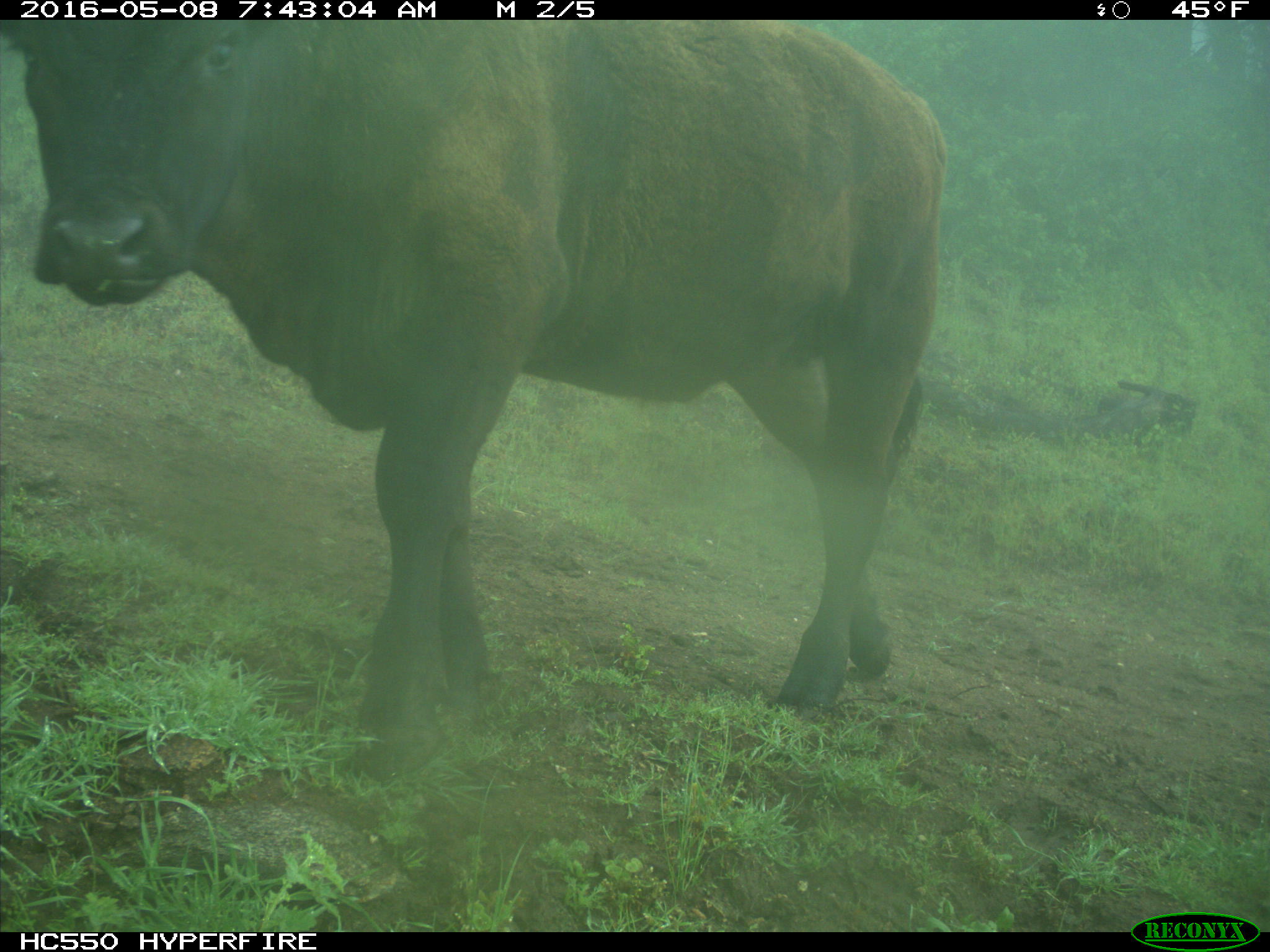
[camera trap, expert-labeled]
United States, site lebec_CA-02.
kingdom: Animalia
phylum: Chordata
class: Mammalia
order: Artiodactyla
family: Bovidae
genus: Bos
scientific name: Bos taurus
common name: domestic cow